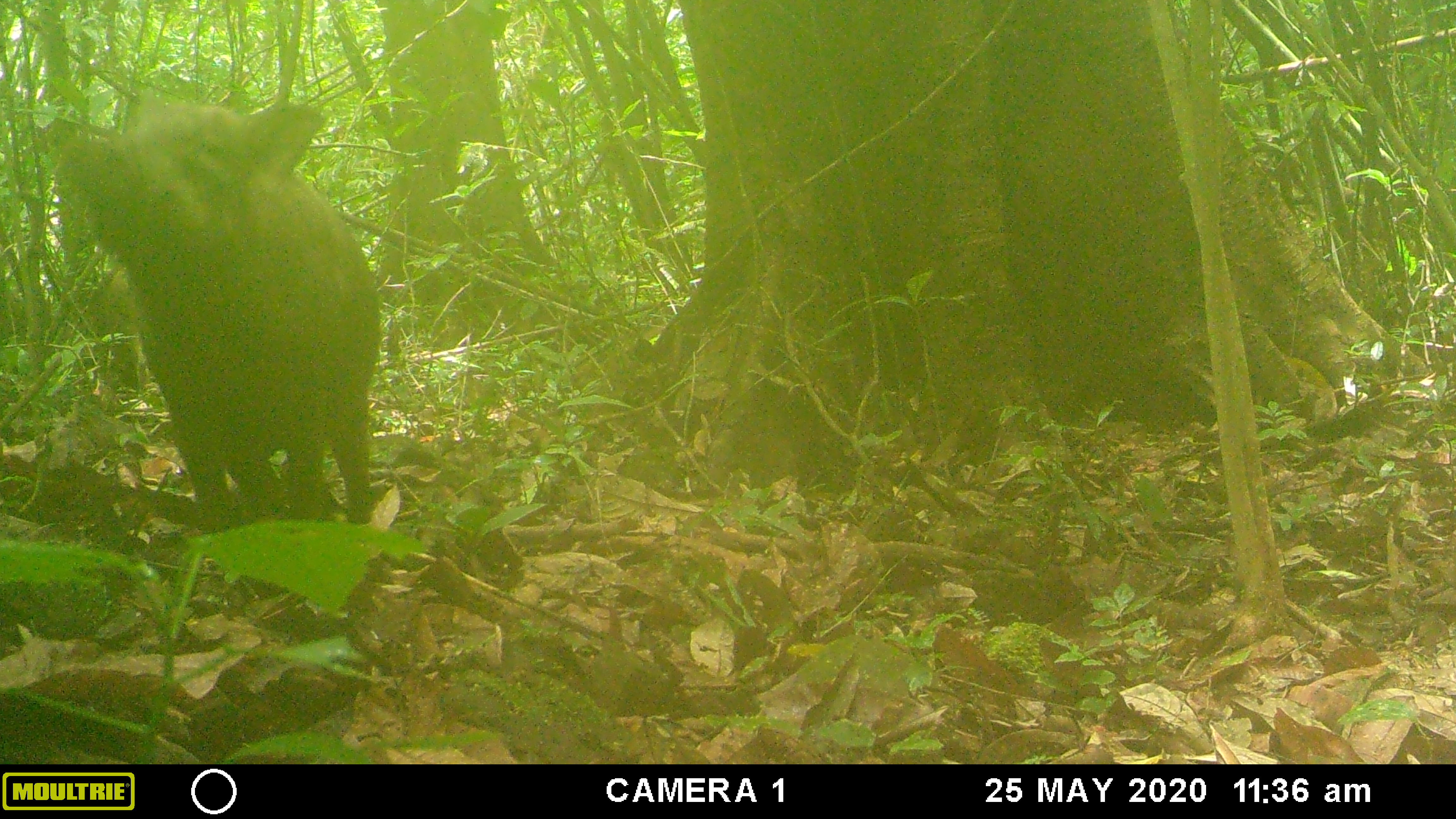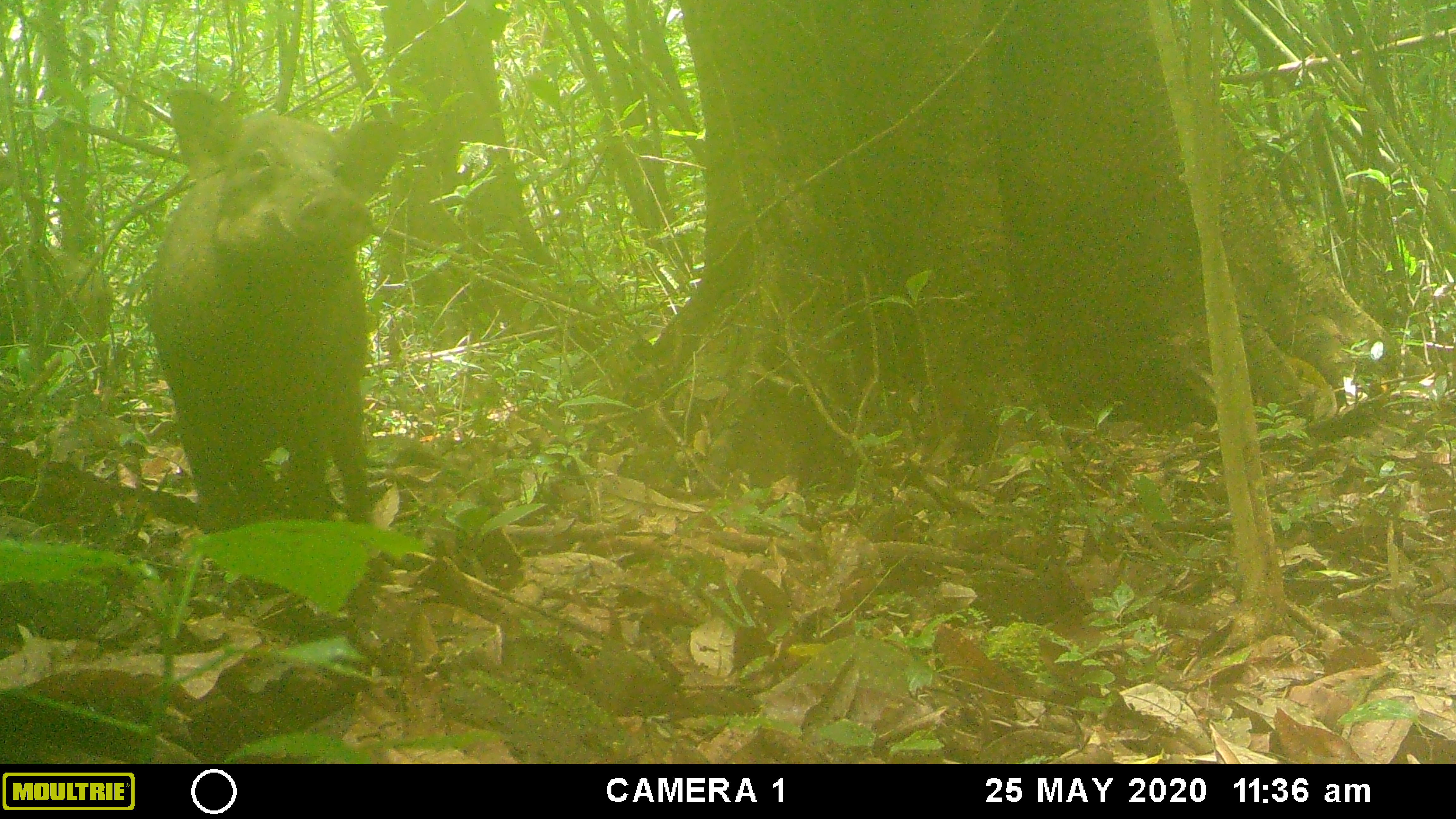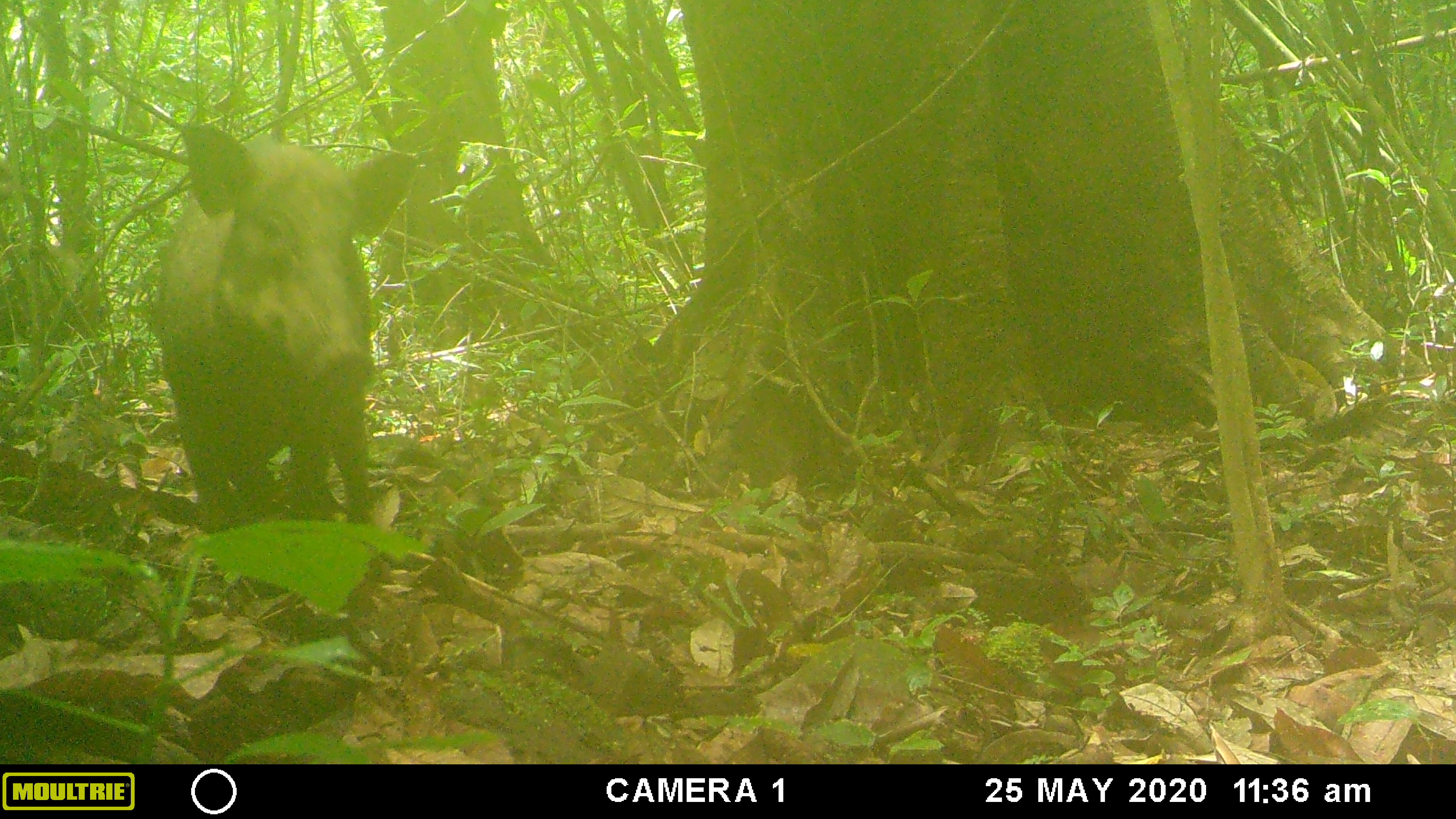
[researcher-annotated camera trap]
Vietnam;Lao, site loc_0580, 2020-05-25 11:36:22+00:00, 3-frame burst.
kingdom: Animalia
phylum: Chordata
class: Mammalia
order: Artiodactyla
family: Suidae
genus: Sus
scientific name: Sus scrofa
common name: eurasian wild pig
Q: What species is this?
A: Eurasian wild pig (Sus scrofa).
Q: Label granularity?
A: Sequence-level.